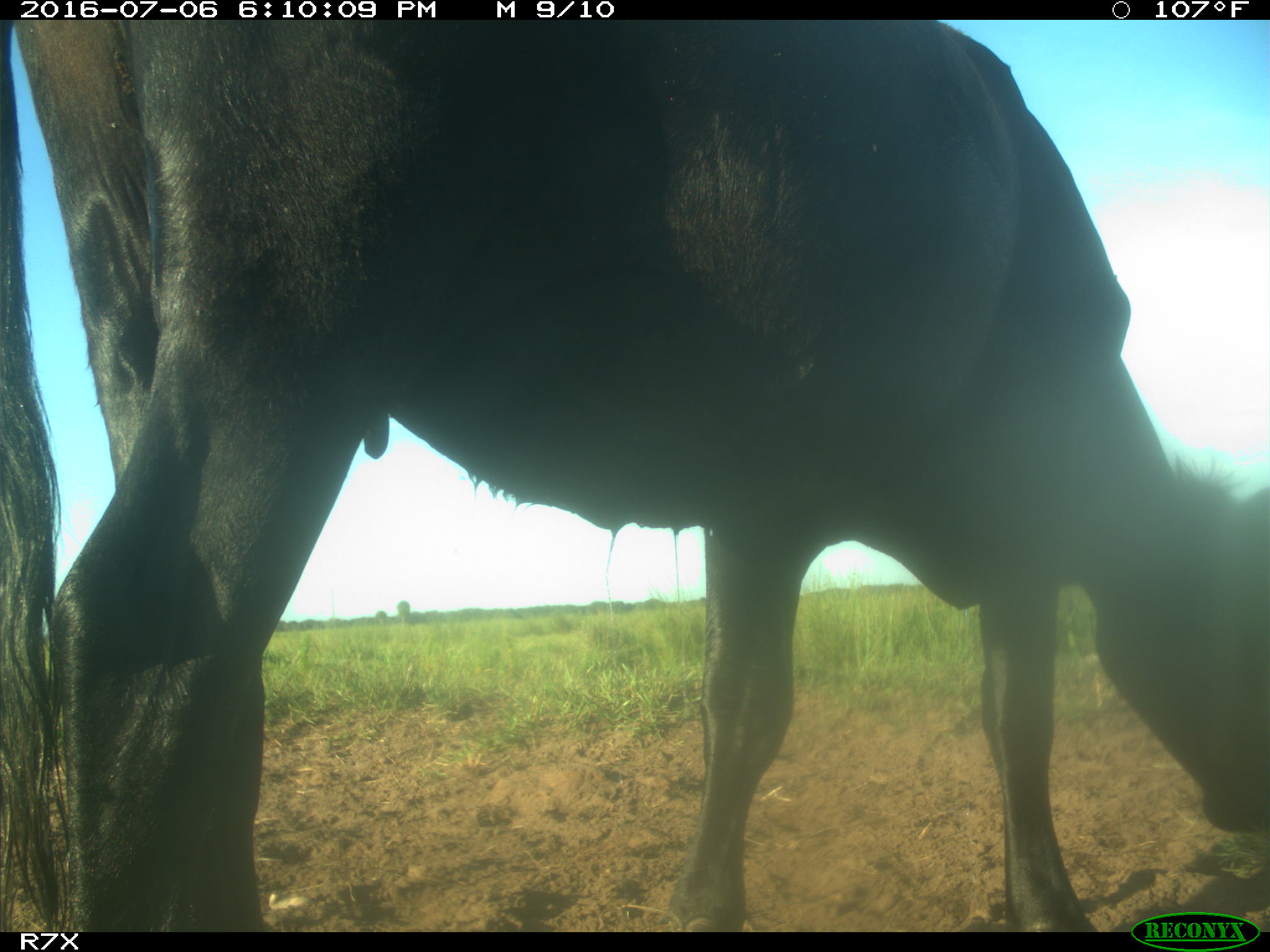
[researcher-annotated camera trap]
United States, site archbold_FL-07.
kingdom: Animalia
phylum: Chordata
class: Mammalia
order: Artiodactyla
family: Bovidae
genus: Bos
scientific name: Bos taurus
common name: domestic cow